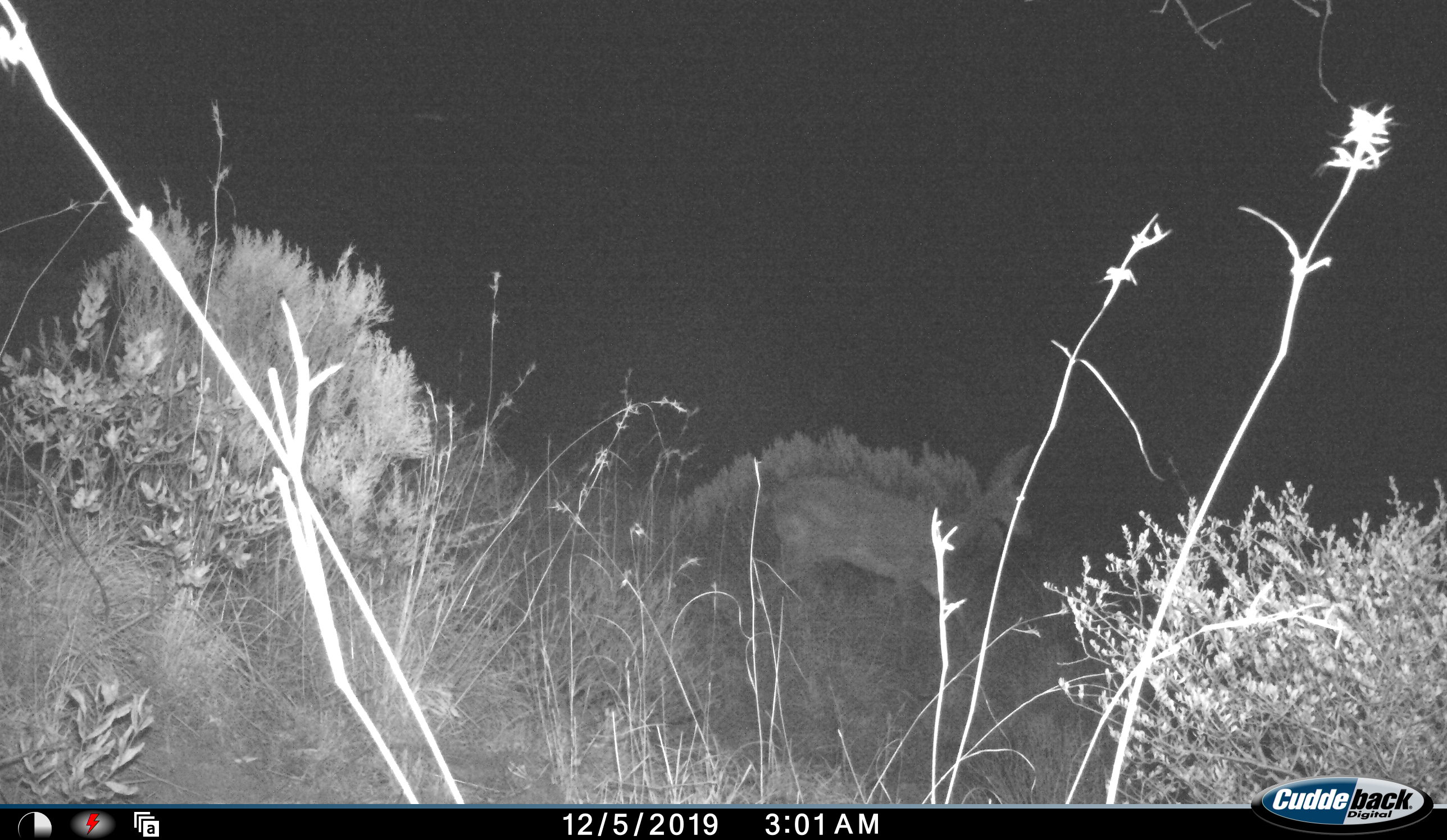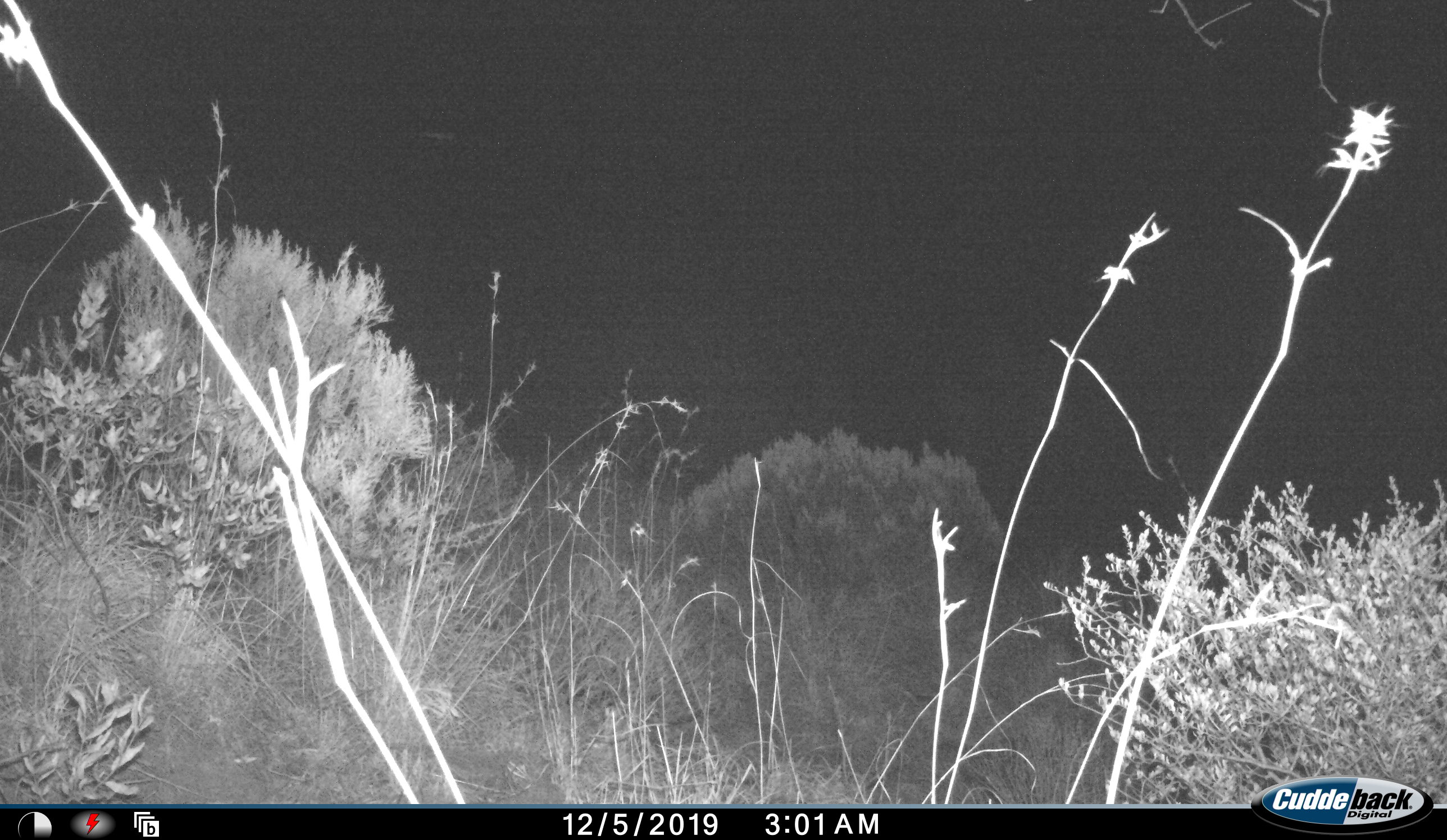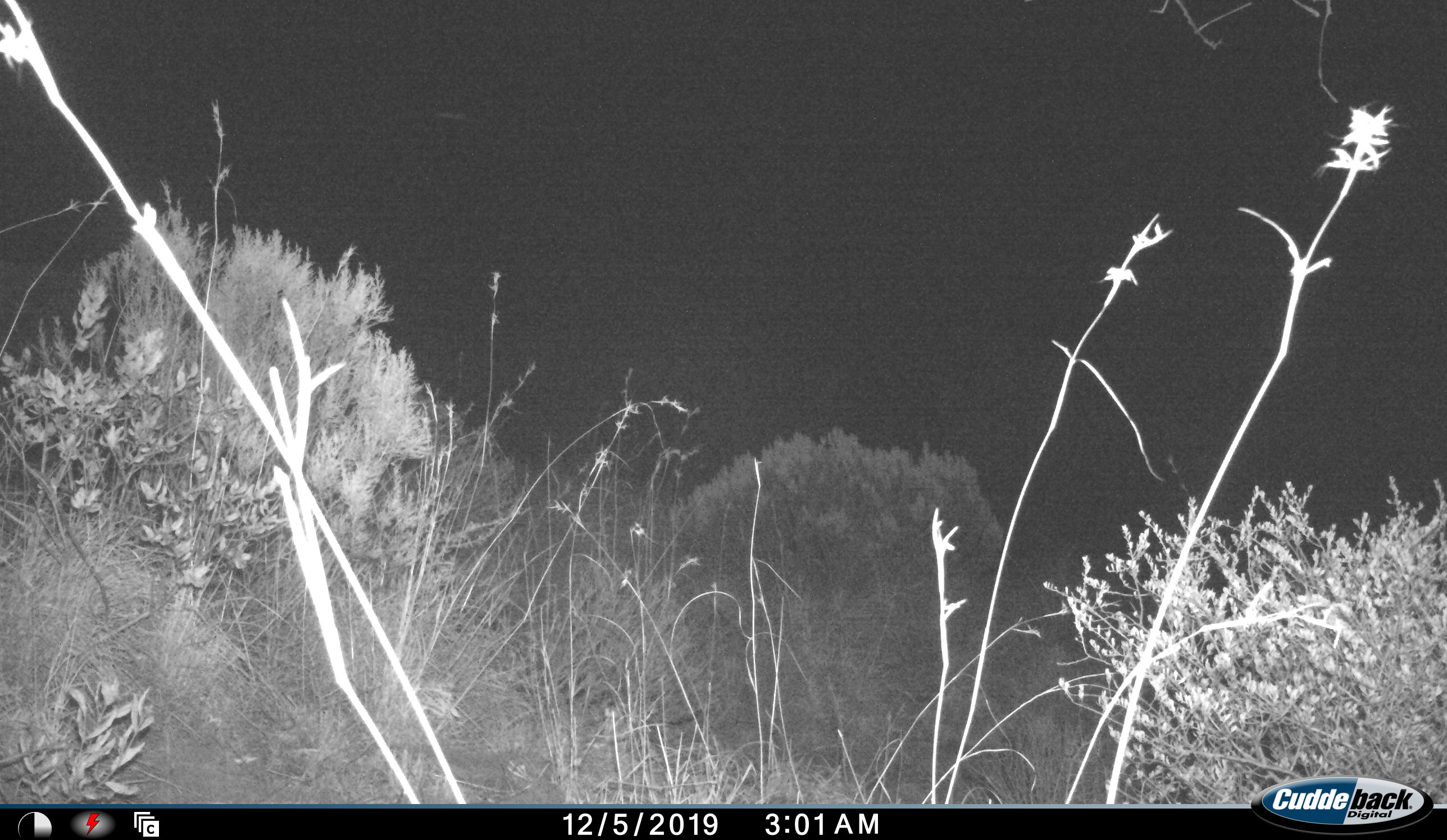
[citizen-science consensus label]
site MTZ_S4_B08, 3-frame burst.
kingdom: Animalia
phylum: Chordata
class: Mammalia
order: Artiodactyla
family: Bovidae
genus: Pelea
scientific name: Pelea capreolus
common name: grey rhebok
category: rhebokgrey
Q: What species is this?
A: Rhebokgrey (grey rhebok) (Pelea capreolus).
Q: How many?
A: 1.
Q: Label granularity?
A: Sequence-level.